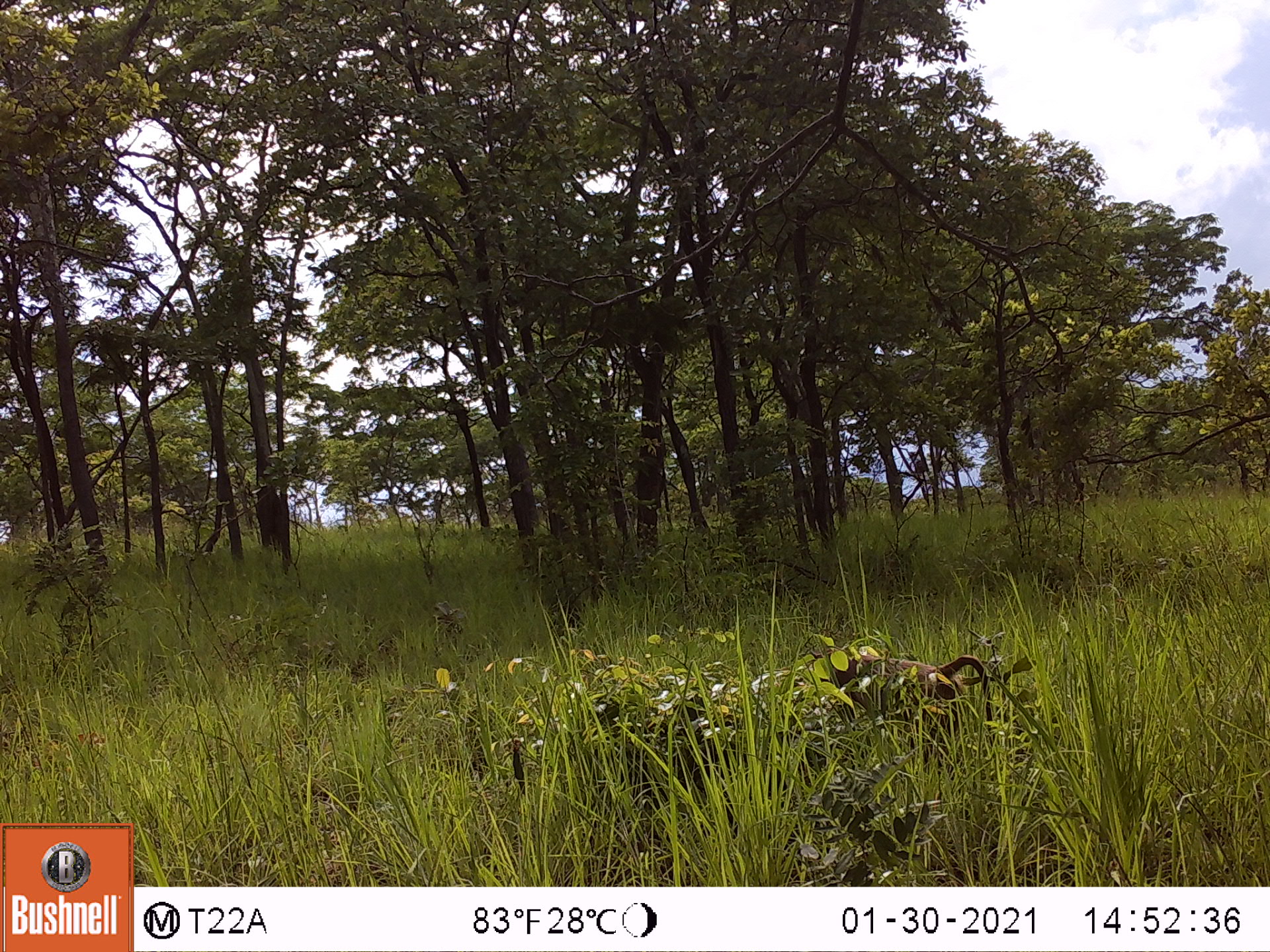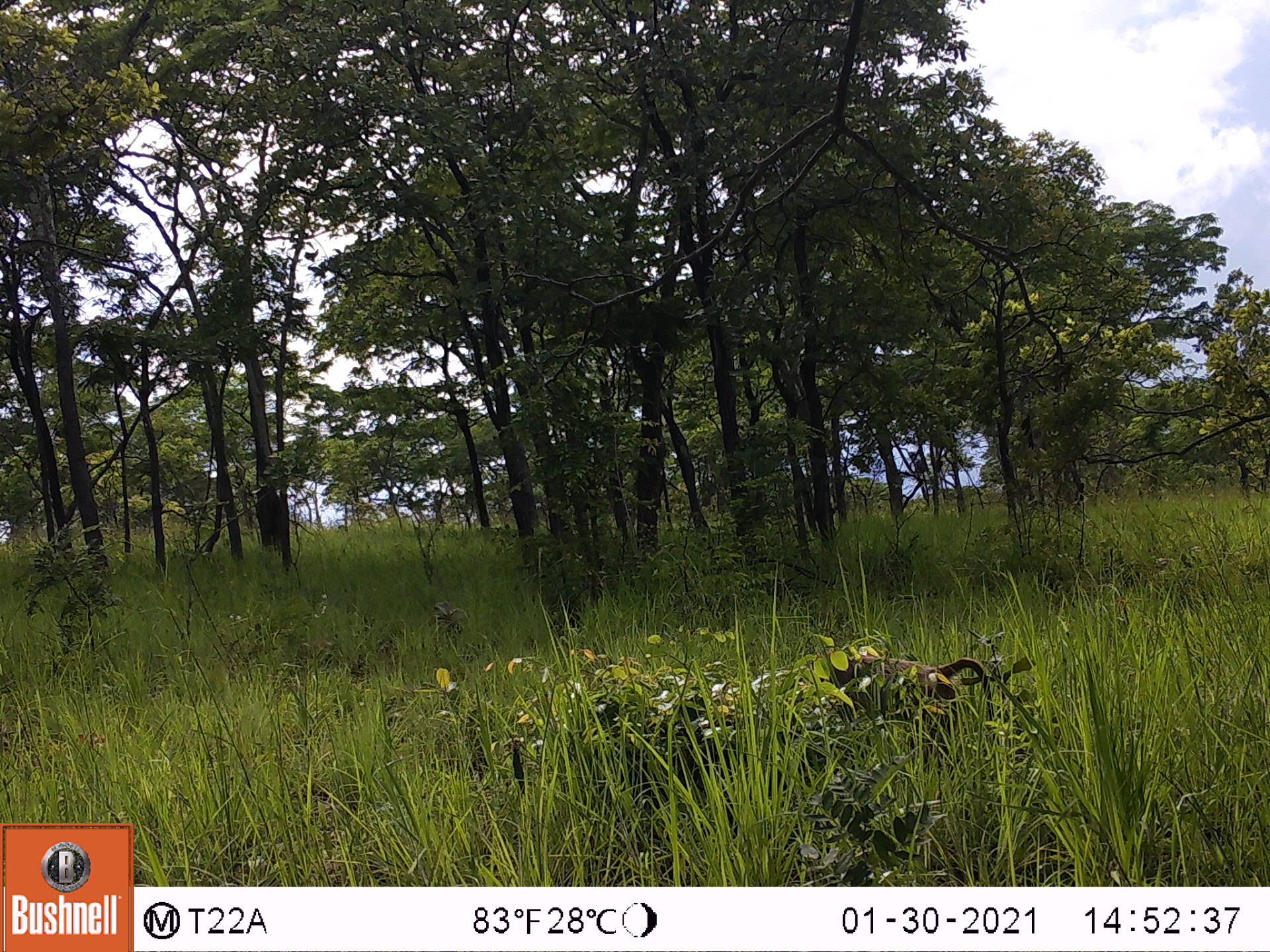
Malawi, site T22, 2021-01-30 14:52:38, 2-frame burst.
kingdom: Animalia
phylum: Chordata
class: Mammalia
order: Primates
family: Cercopithecidae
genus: Papio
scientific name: Papio cynocephalus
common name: yellow baboon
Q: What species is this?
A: Yellow baboon (Papio cynocephalus).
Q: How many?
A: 1.